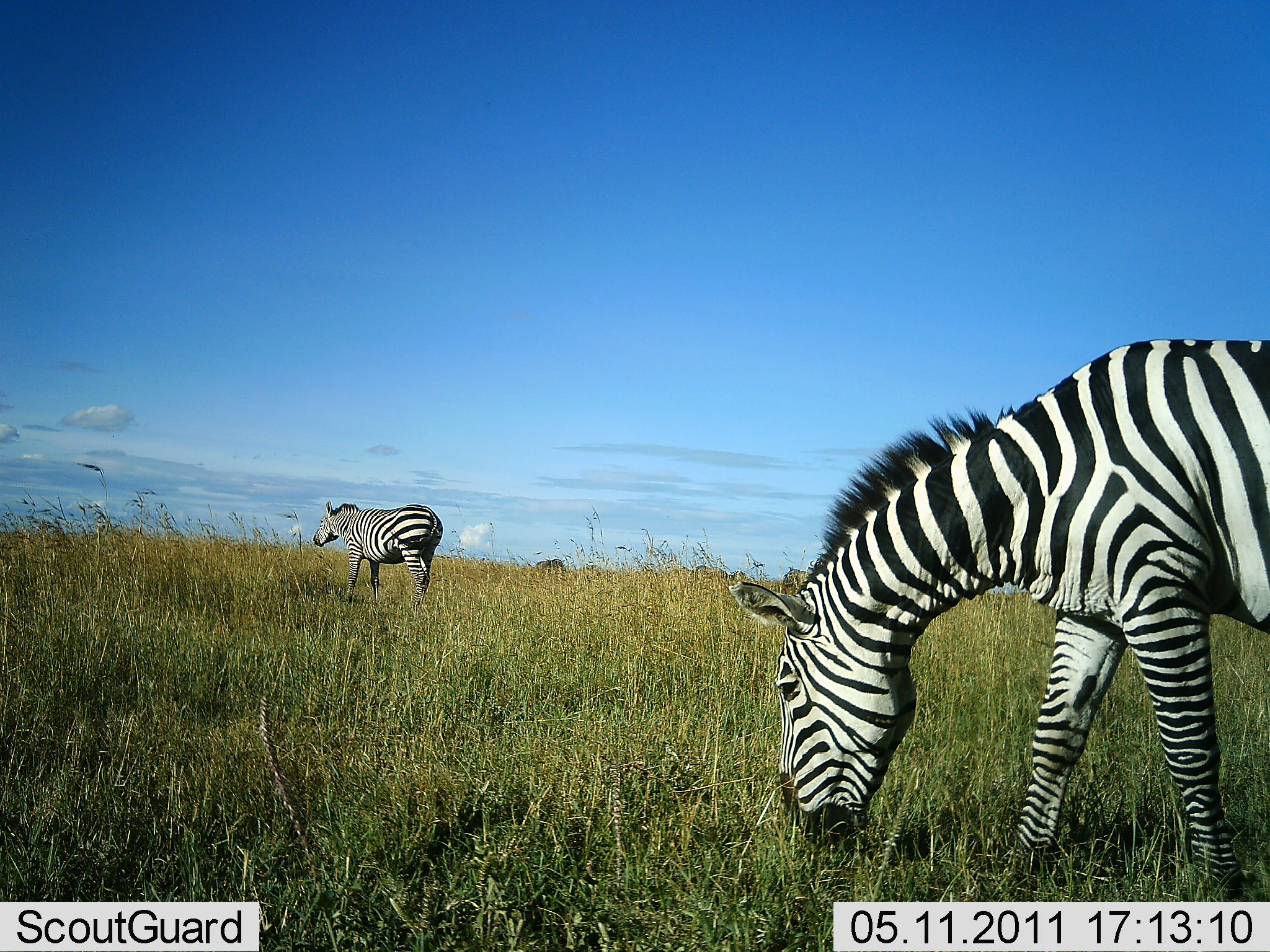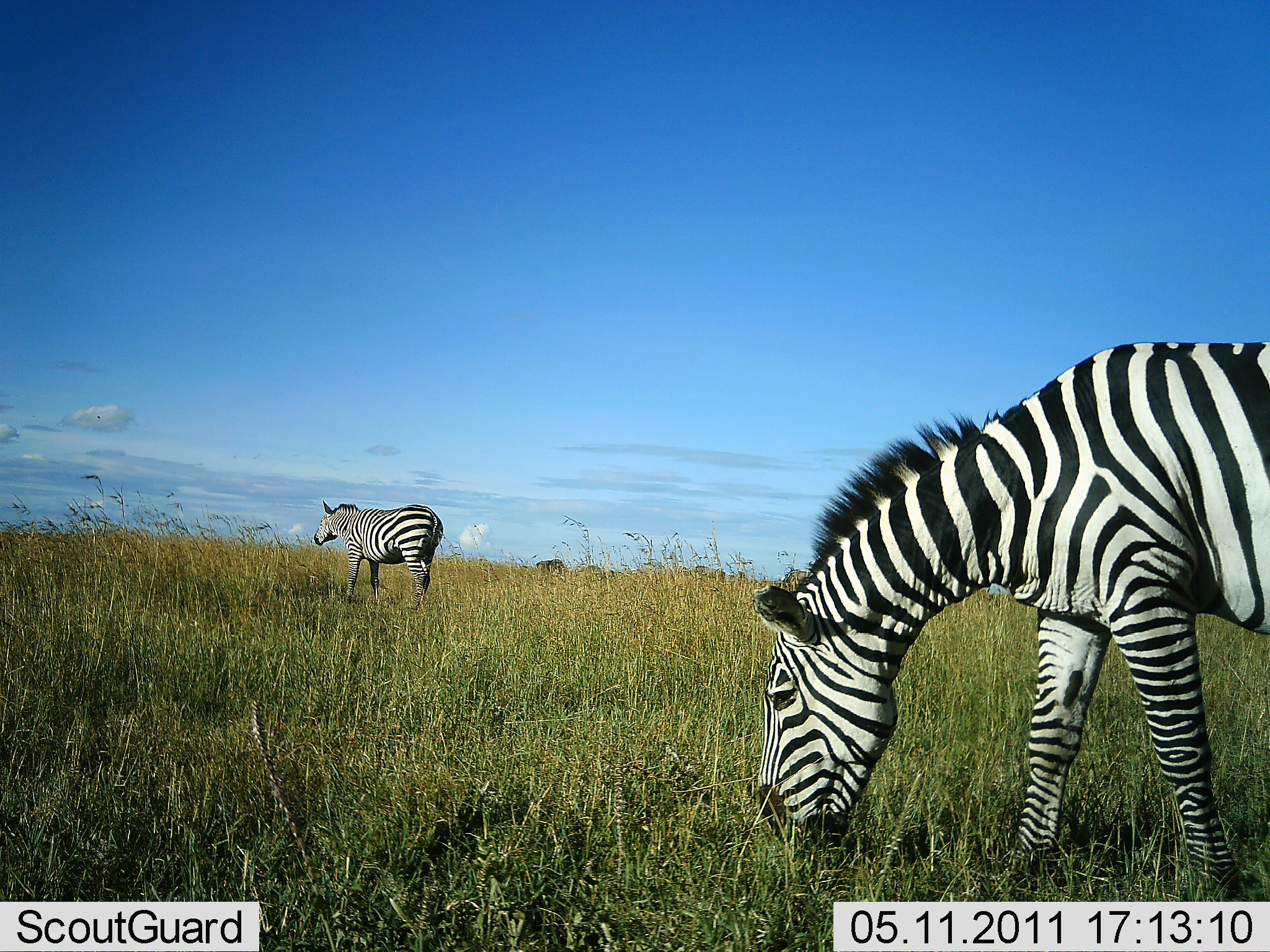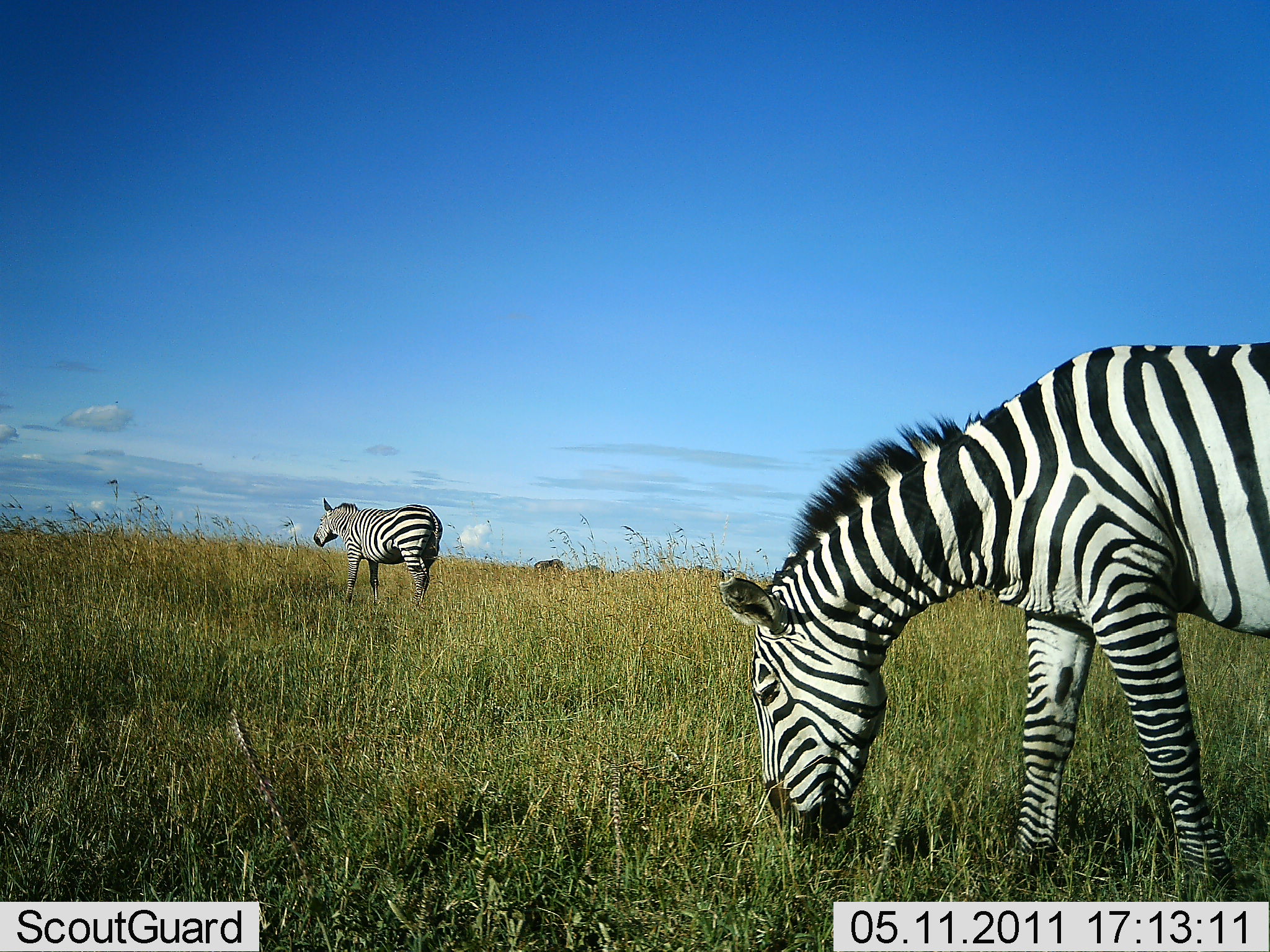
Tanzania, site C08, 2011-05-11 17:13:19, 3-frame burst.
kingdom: Animalia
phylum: Chordata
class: Mammalia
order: Perissodactyla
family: Equidae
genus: Equus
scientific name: Equus quagga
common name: plains zebra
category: zebra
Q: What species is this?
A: Zebra (plains zebra) (Equus quagga).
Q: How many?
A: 2.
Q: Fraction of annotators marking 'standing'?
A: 67%.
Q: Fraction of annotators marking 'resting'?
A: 0%.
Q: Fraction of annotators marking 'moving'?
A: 0%.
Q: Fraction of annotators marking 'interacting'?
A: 0%.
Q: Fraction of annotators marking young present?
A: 0%.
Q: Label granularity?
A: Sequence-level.